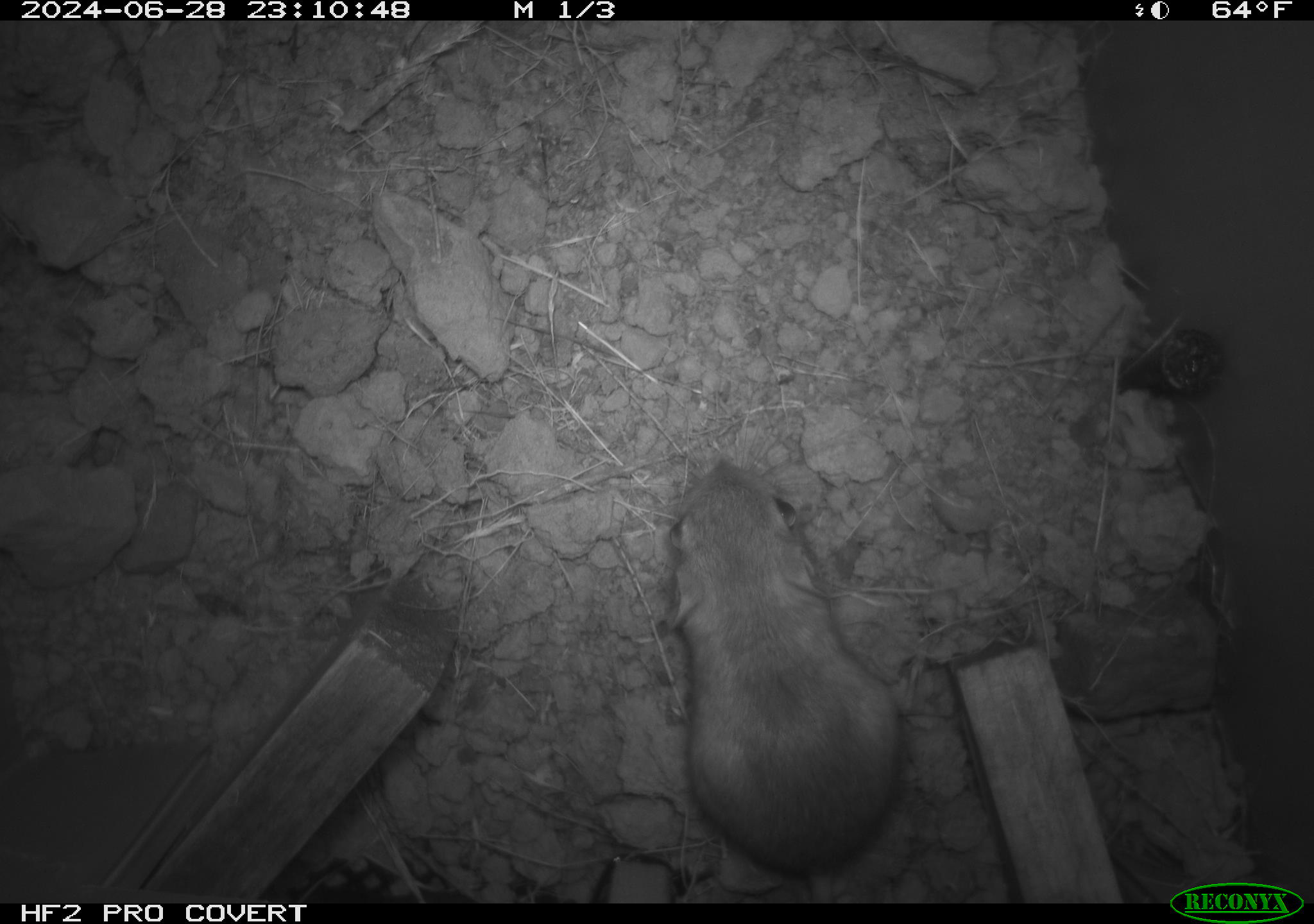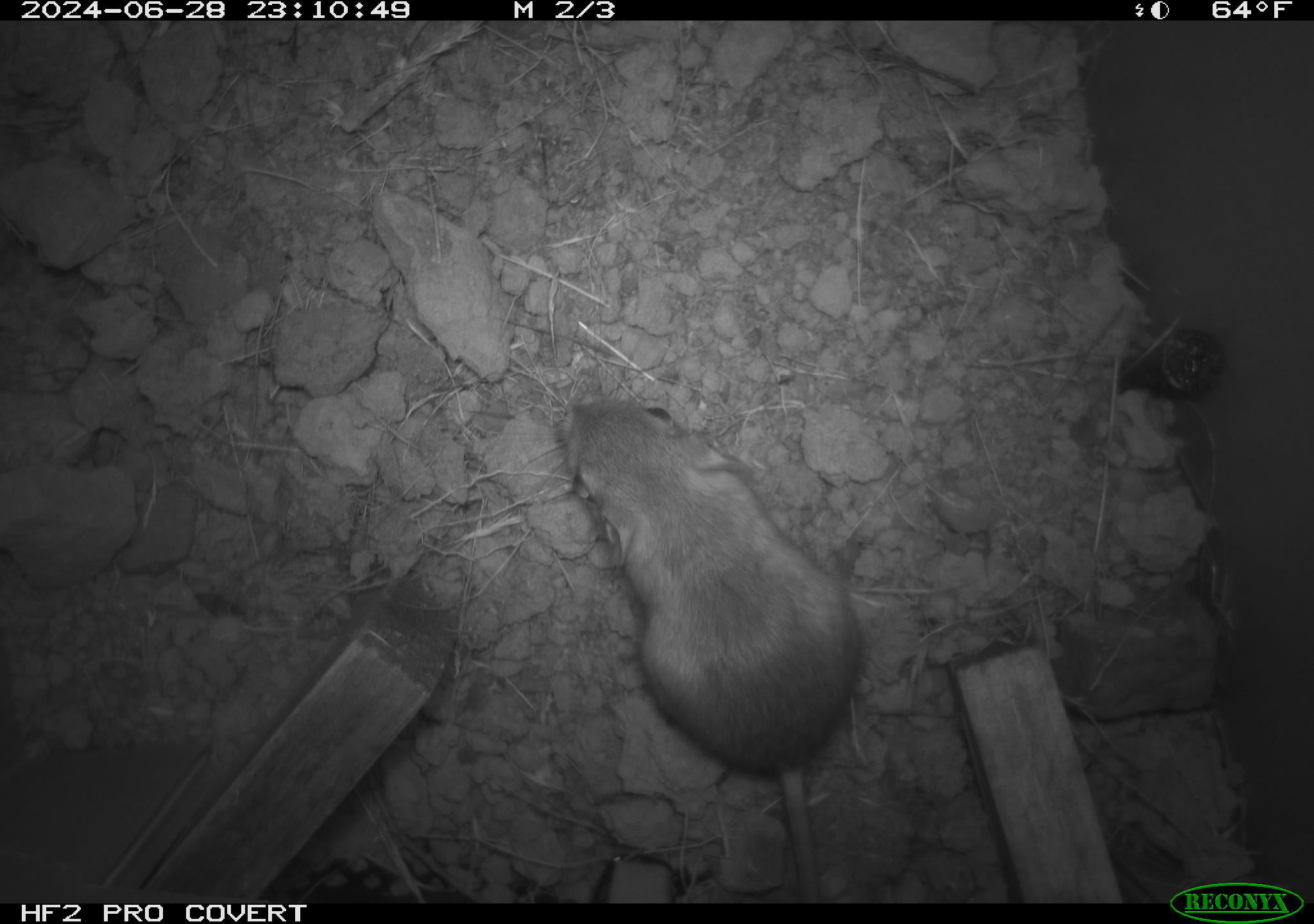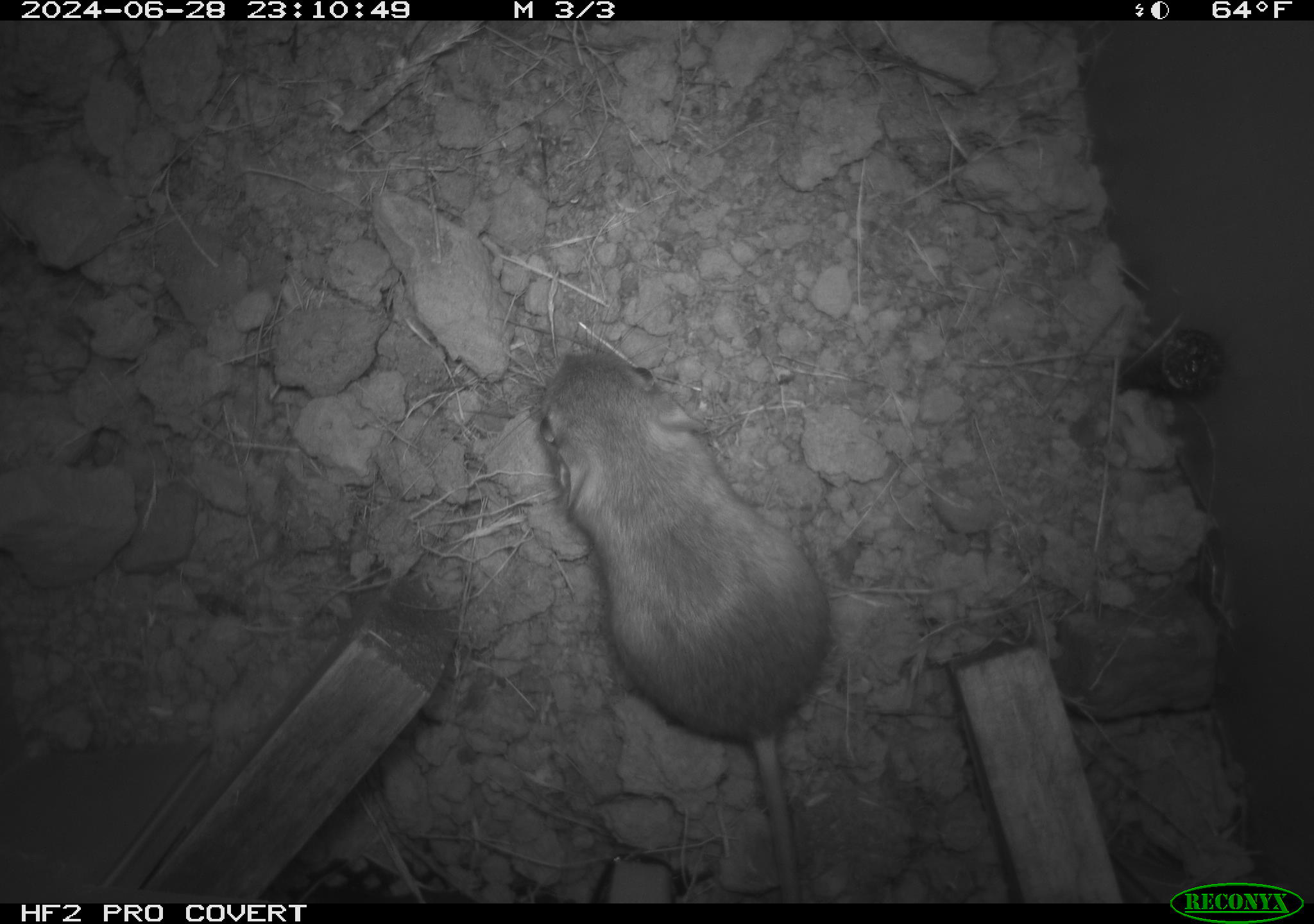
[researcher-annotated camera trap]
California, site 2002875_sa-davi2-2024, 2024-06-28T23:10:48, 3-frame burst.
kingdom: Animalia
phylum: Chordata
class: Mammalia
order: Rodentia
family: Heteromyidae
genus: Dipodomys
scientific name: Dipodomys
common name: kangaroo rats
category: dipodomys species